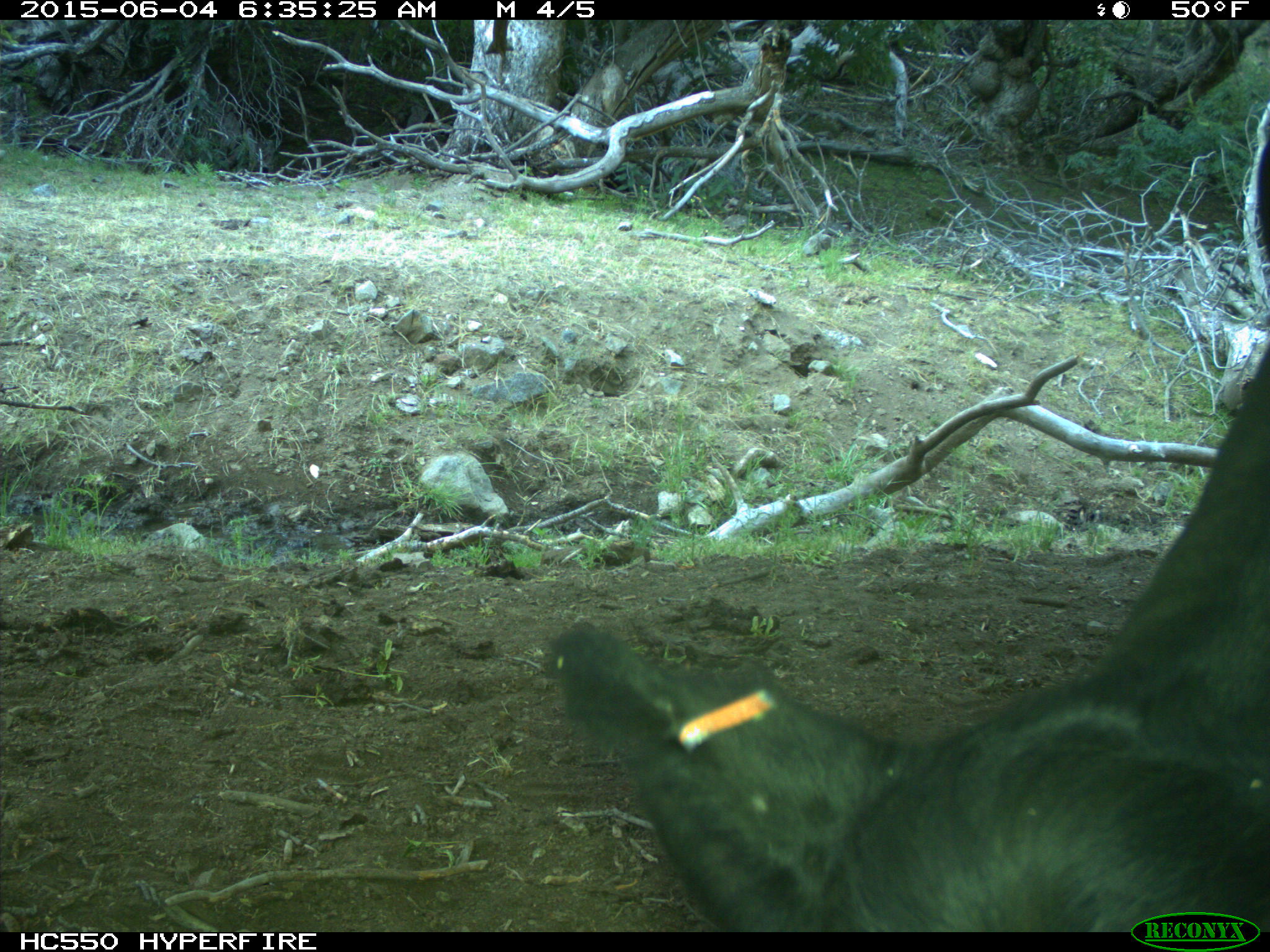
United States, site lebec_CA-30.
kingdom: Animalia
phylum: Chordata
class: Mammalia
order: Artiodactyla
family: Bovidae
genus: Bos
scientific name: Bos taurus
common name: domestic cow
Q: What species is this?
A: Bos taurus (domestic cow).